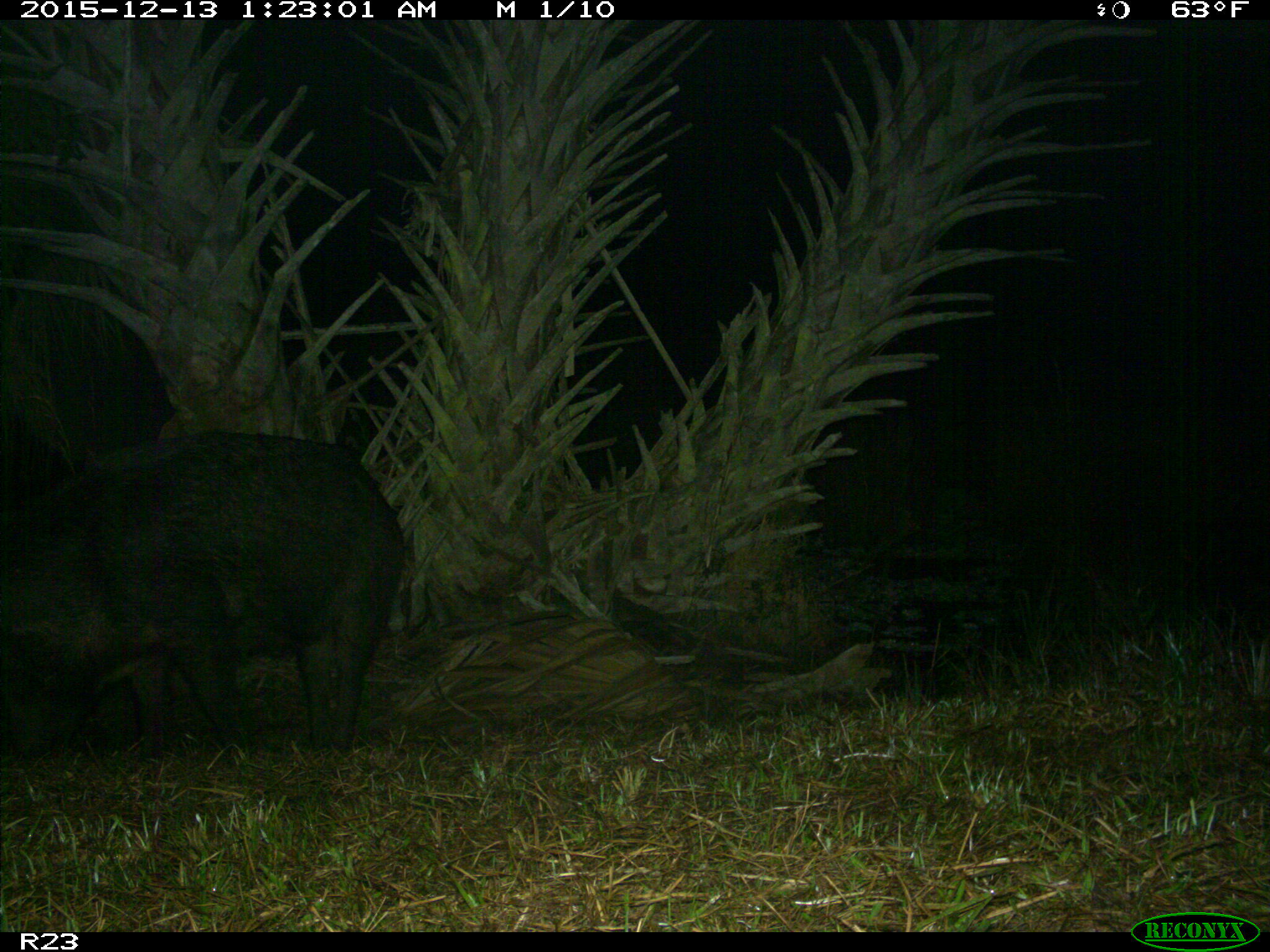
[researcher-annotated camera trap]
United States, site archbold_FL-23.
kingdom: Animalia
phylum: Chordata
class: Mammalia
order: Artiodactyla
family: Suidae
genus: Sus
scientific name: Sus scrofa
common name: wild boar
Sus scrofa (wild boar).